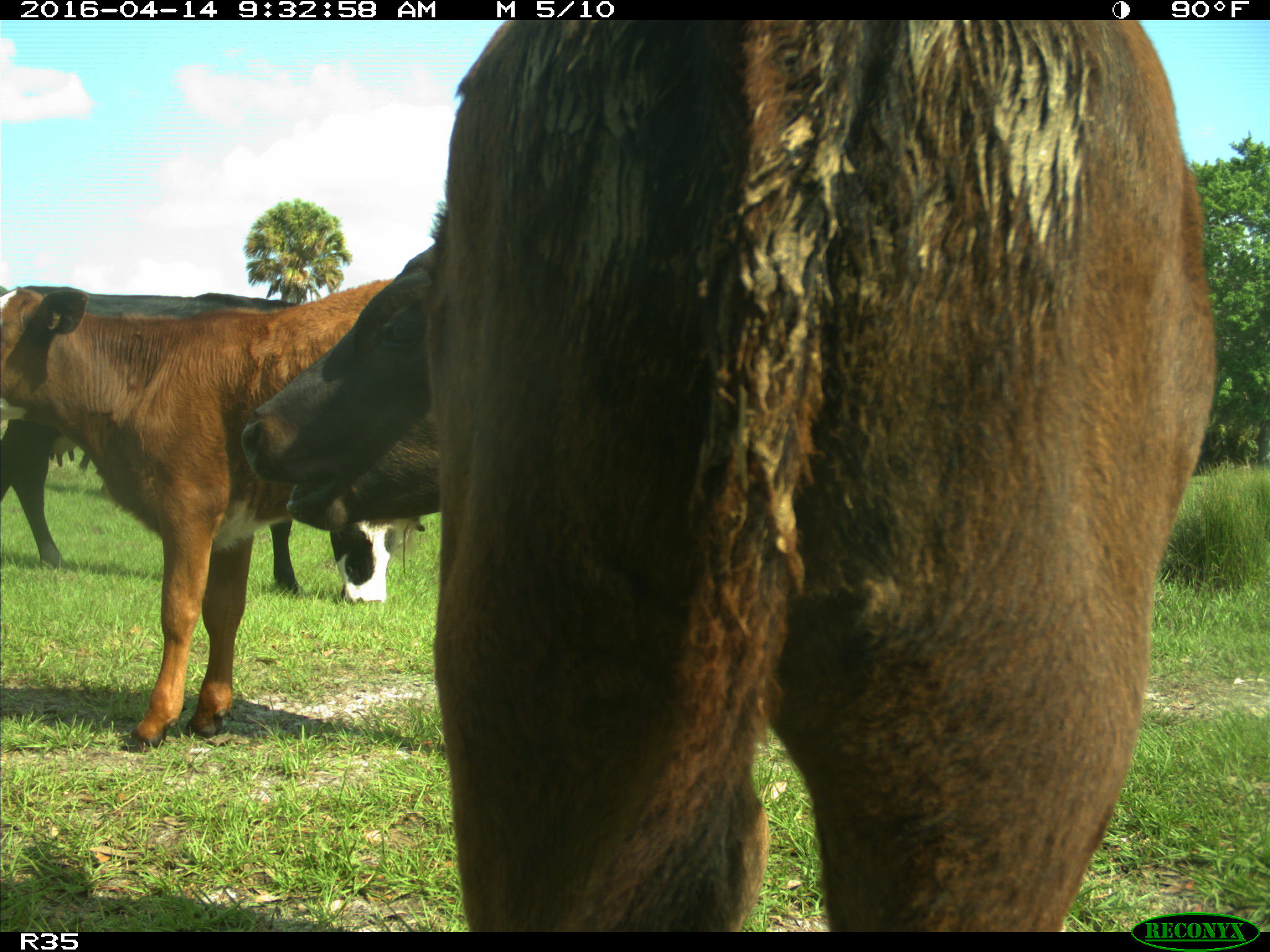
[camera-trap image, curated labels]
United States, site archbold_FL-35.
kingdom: Animalia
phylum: Chordata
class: Mammalia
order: Artiodactyla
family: Bovidae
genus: Bos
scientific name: Bos taurus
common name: domestic cow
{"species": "Bos taurus (domestic cow)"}